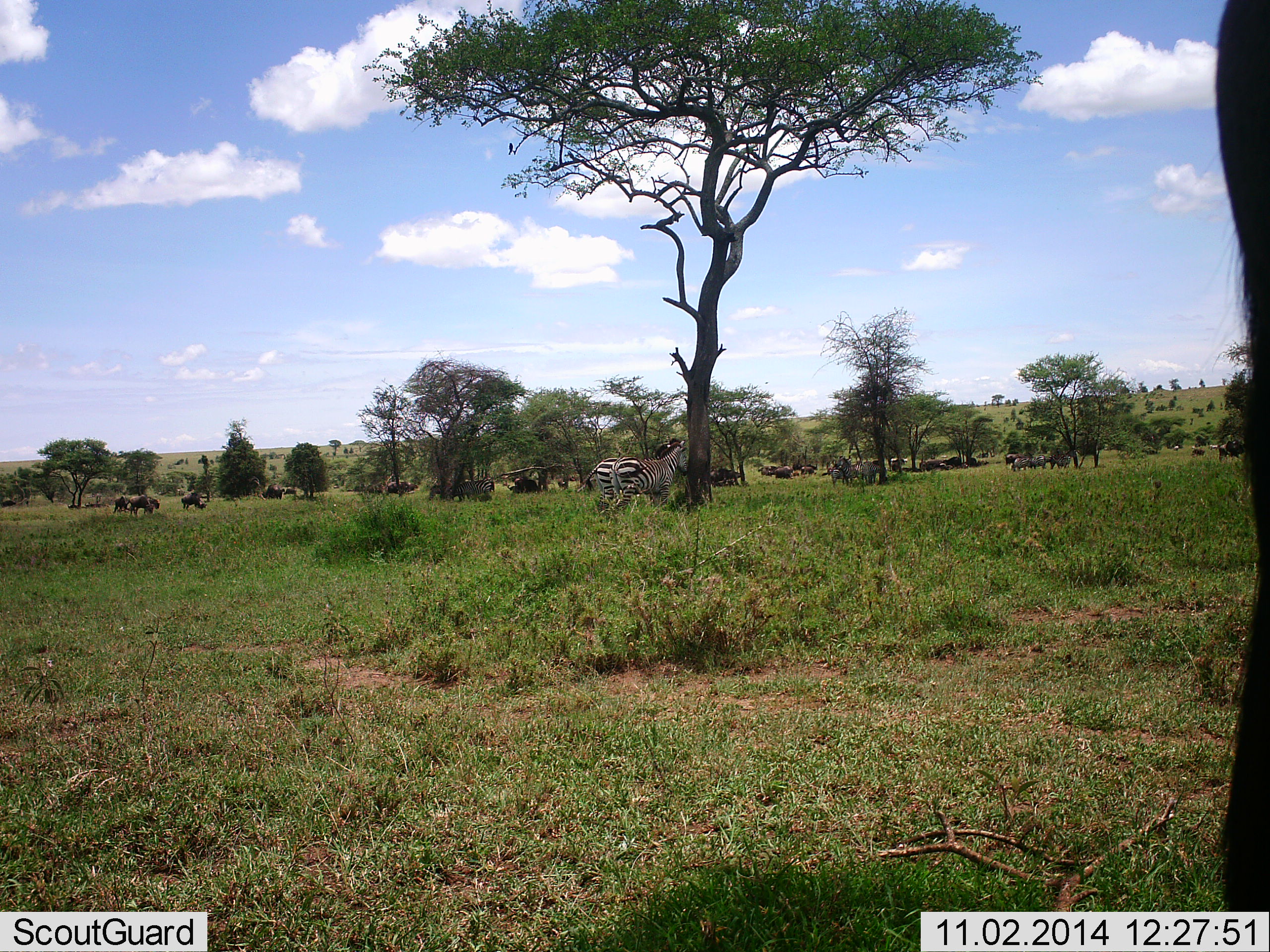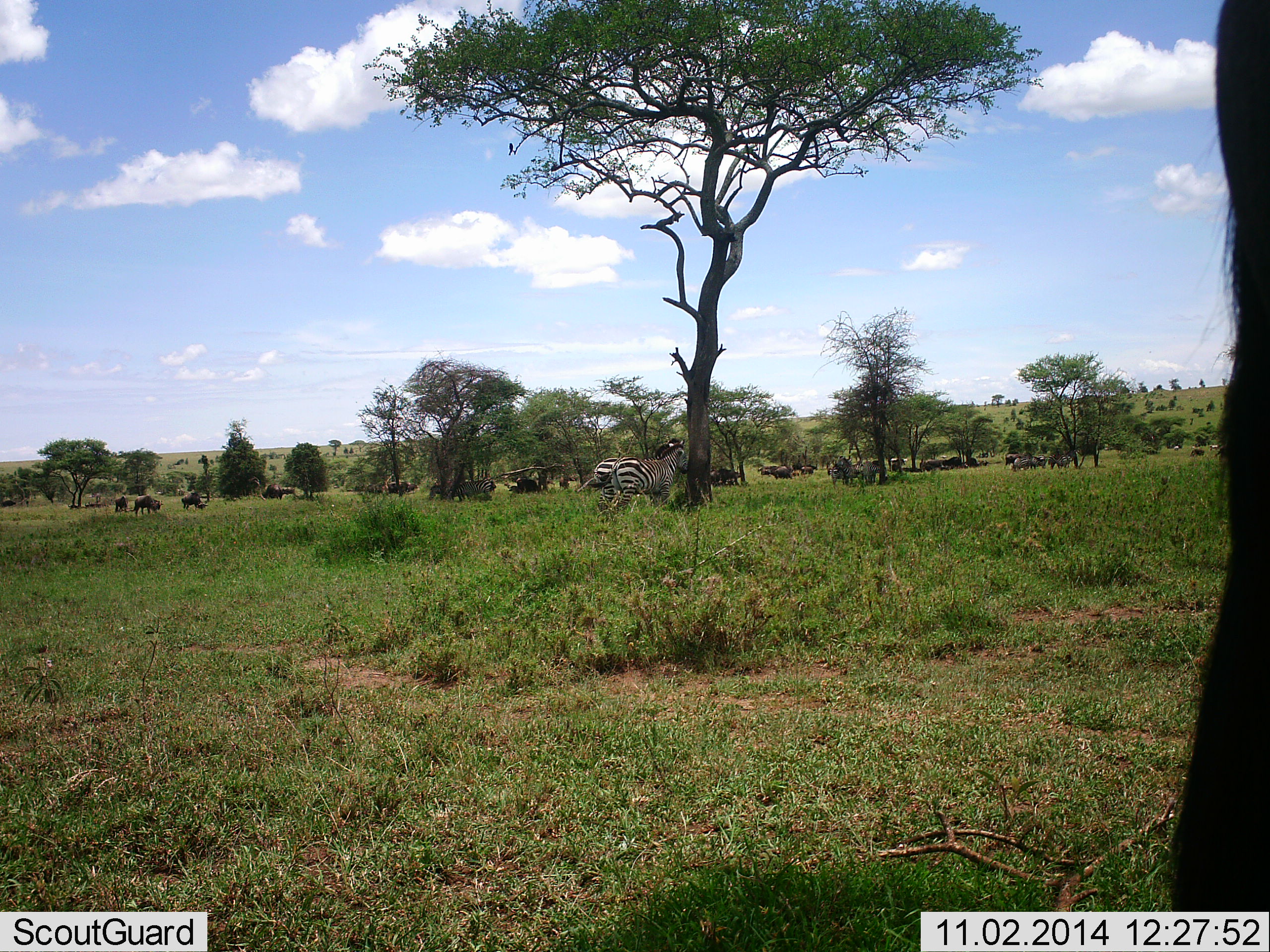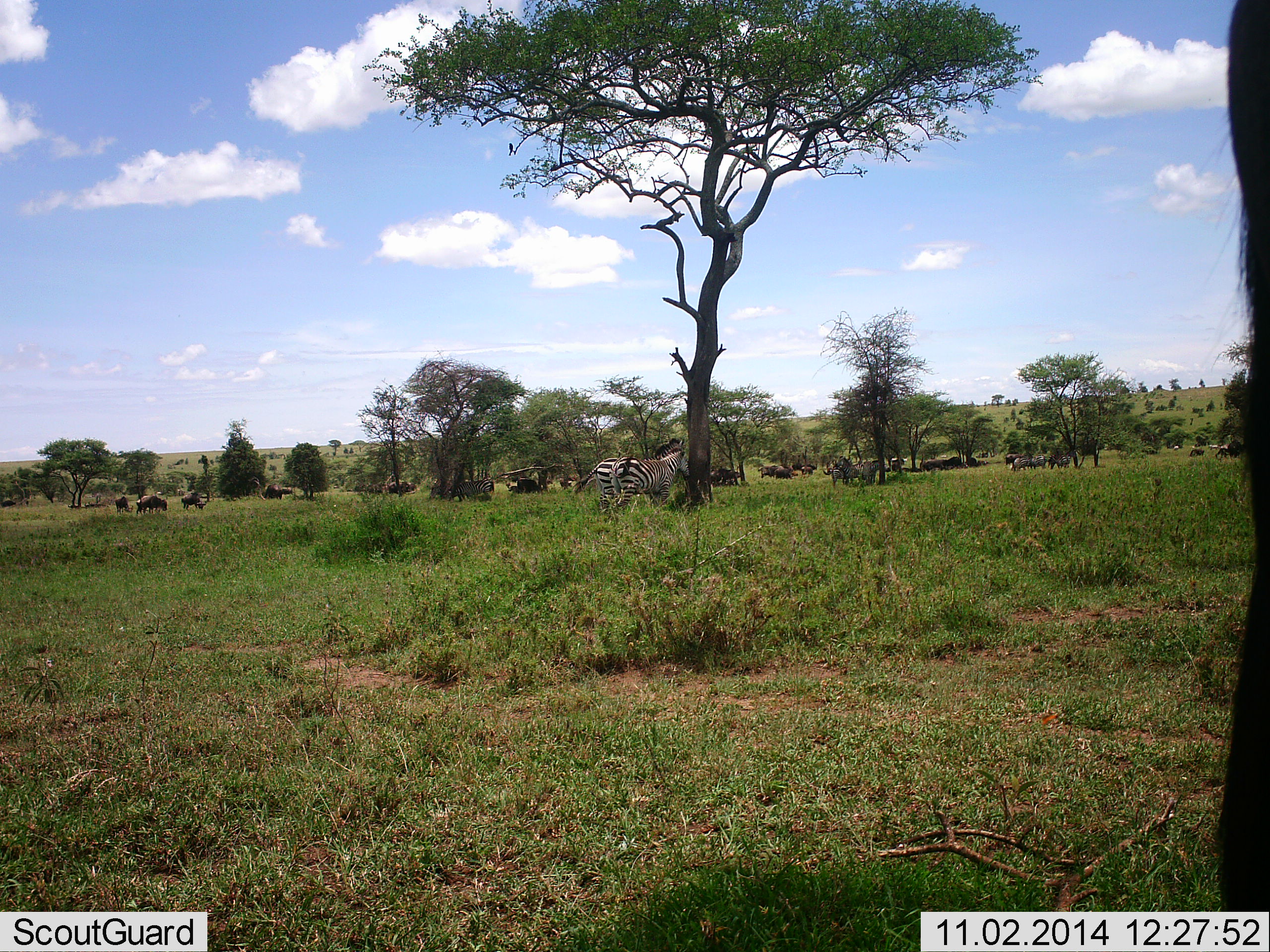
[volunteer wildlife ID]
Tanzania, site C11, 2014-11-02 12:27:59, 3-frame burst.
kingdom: Animalia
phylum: Chordata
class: Mammalia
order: Artiodactyla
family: Bovidae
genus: Connochaetes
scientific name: Connochaetes taurinus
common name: blue wildebeest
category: wildebeest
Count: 11-50.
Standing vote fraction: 80%.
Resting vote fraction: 30%.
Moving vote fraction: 30%.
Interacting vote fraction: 0%.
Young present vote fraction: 0%.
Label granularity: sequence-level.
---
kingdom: Animalia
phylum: Chordata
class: Mammalia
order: Perissodactyla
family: Equidae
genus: Equus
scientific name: Equus quagga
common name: plains zebra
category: zebra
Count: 2.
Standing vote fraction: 87%.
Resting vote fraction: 0%.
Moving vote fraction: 13%.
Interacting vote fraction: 7%.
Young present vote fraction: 0%.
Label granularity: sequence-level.